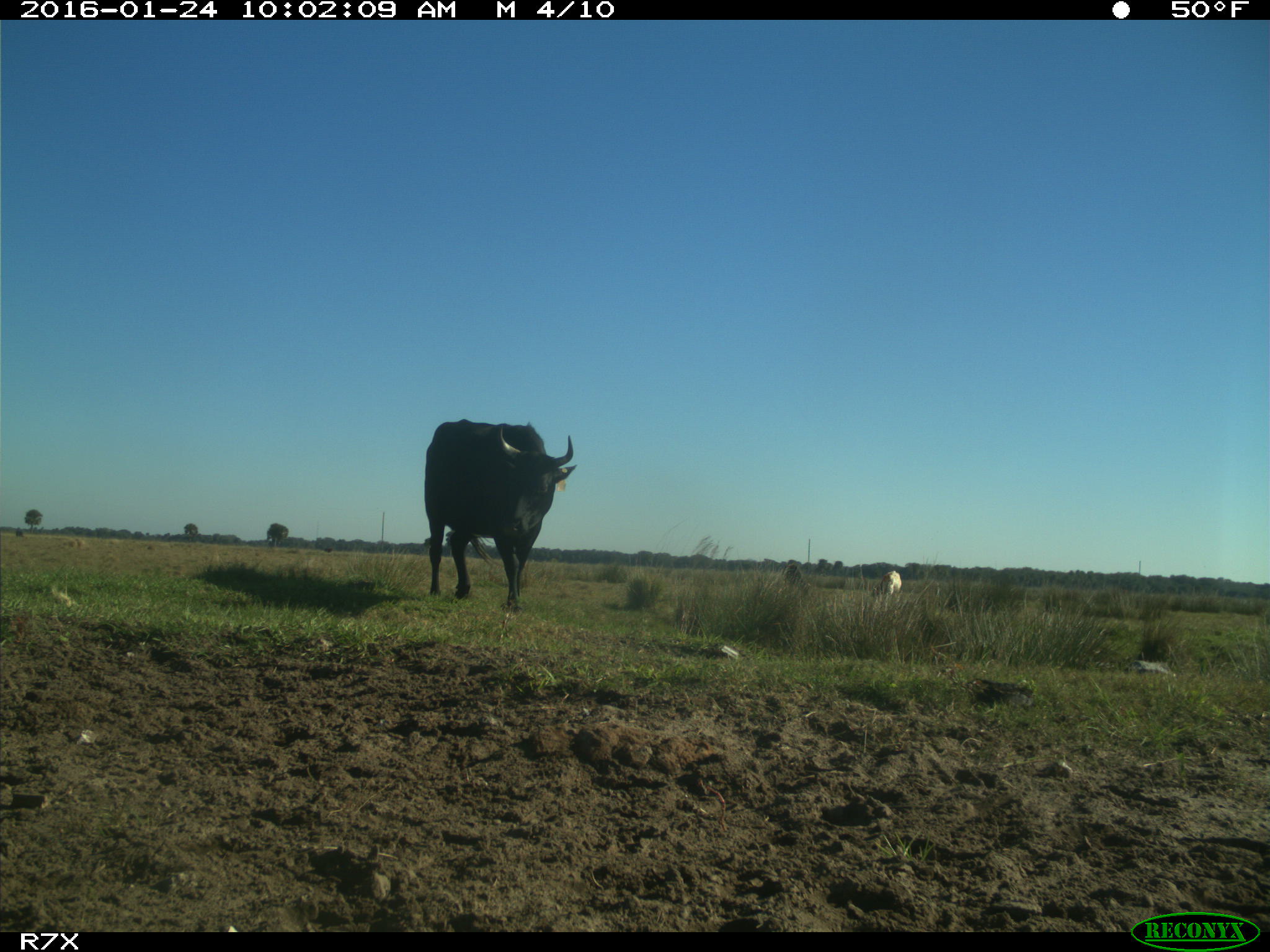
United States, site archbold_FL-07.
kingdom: Animalia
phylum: Chordata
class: Mammalia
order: Artiodactyla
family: Bovidae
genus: Bos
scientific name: Bos taurus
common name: domestic cow